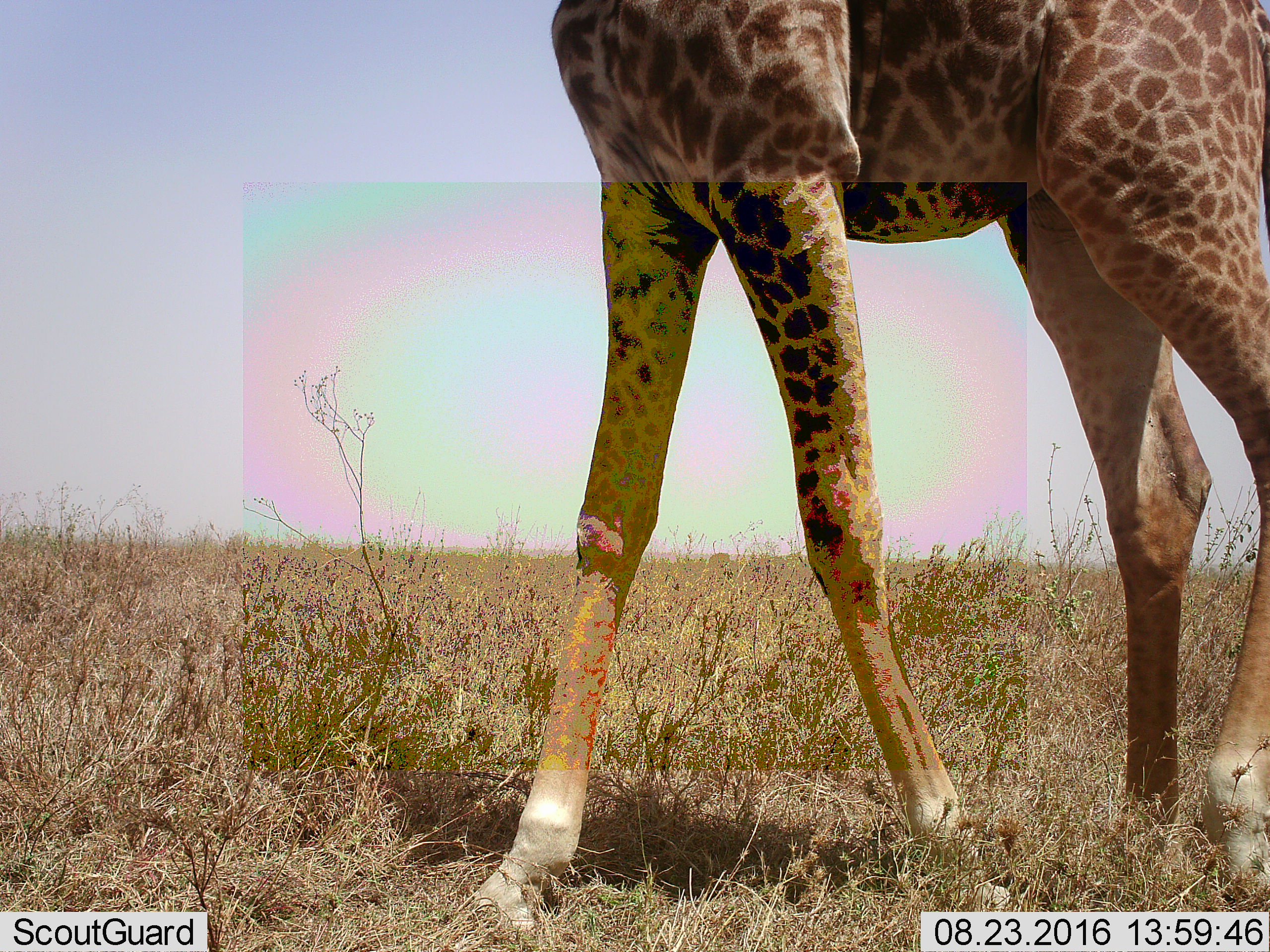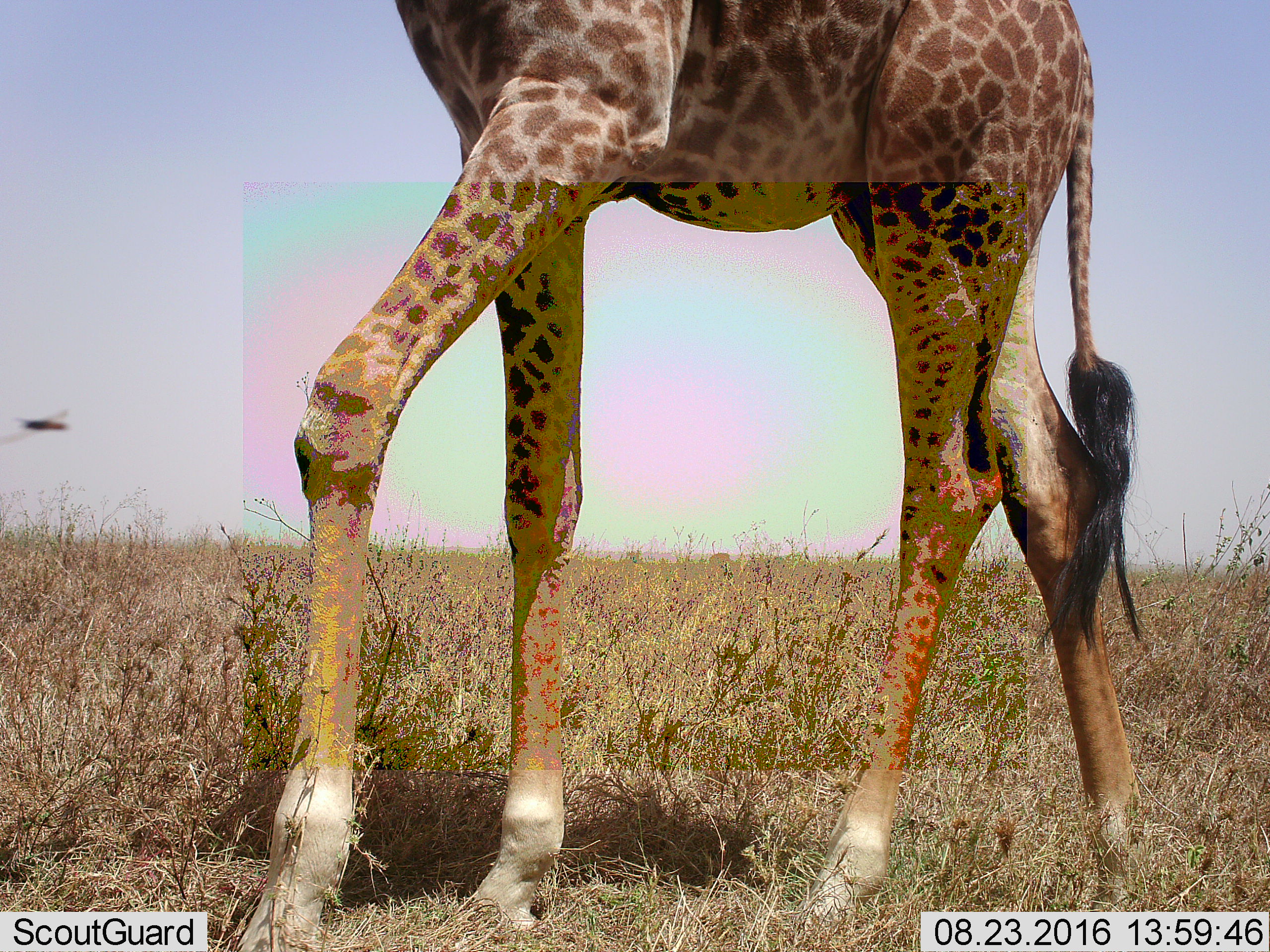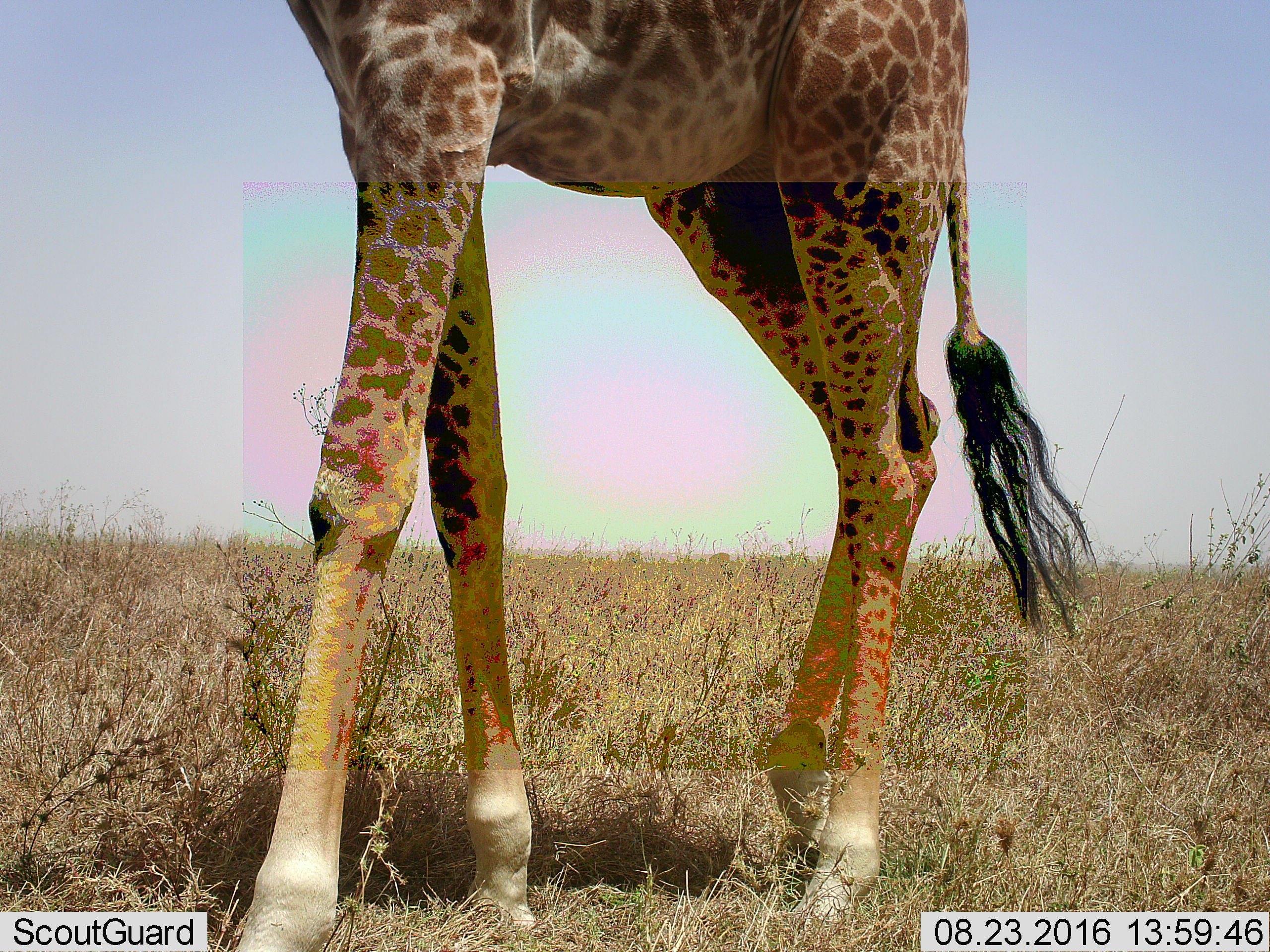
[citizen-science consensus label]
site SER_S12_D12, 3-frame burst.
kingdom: Animalia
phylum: Chordata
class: Mammalia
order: Artiodactyla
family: Giraffidae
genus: Giraffa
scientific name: Giraffa camelopardalis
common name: giraffe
Giraffe (Giraffa camelopardalis), count 1. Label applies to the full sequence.